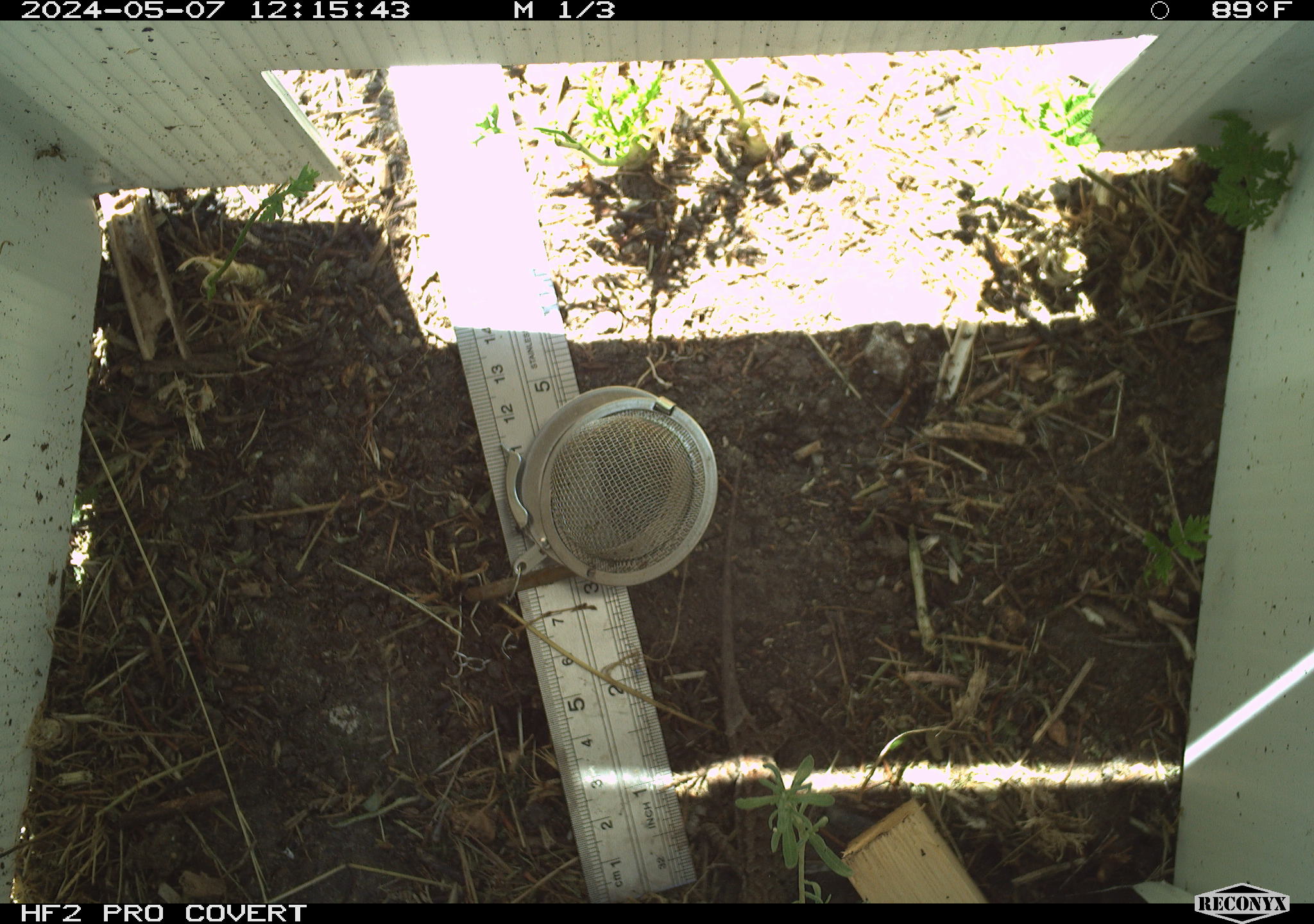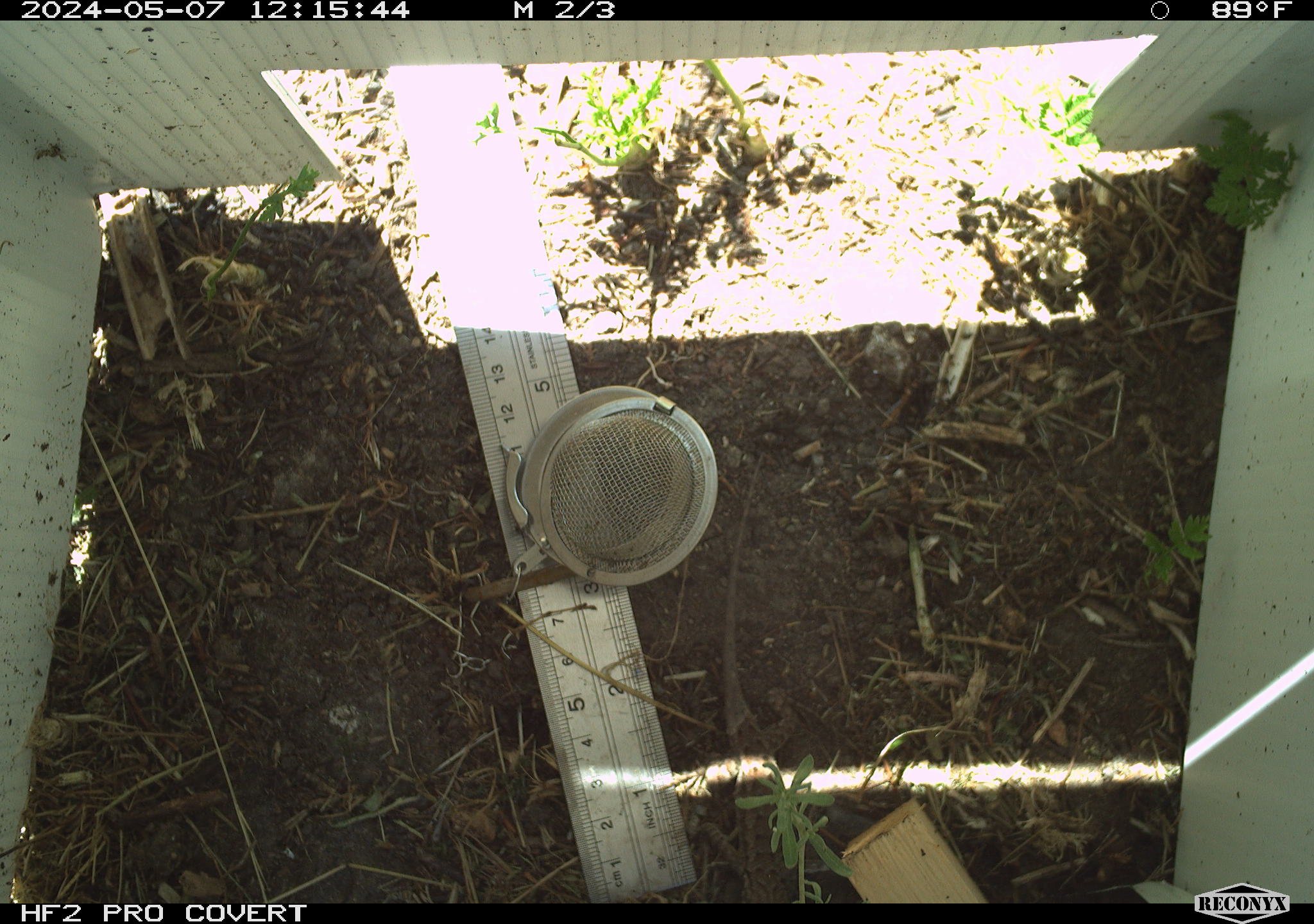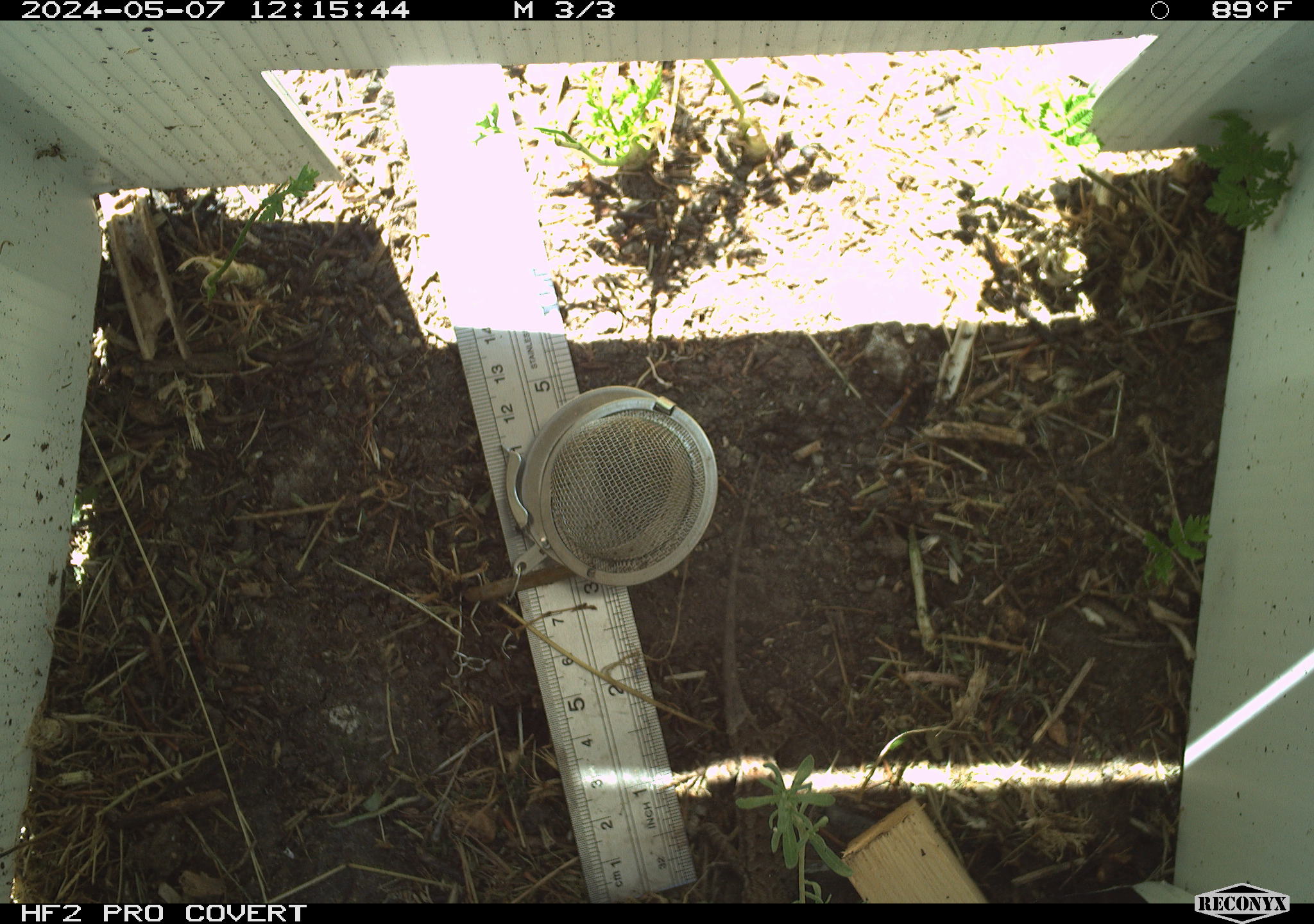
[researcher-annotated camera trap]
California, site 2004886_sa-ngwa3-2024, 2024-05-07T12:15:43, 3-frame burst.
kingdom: Animalia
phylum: Chordata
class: Reptilia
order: Squamata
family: Phrynosomatidae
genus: Sceloporus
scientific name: Sceloporus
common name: spiny lizards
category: sceloporus species